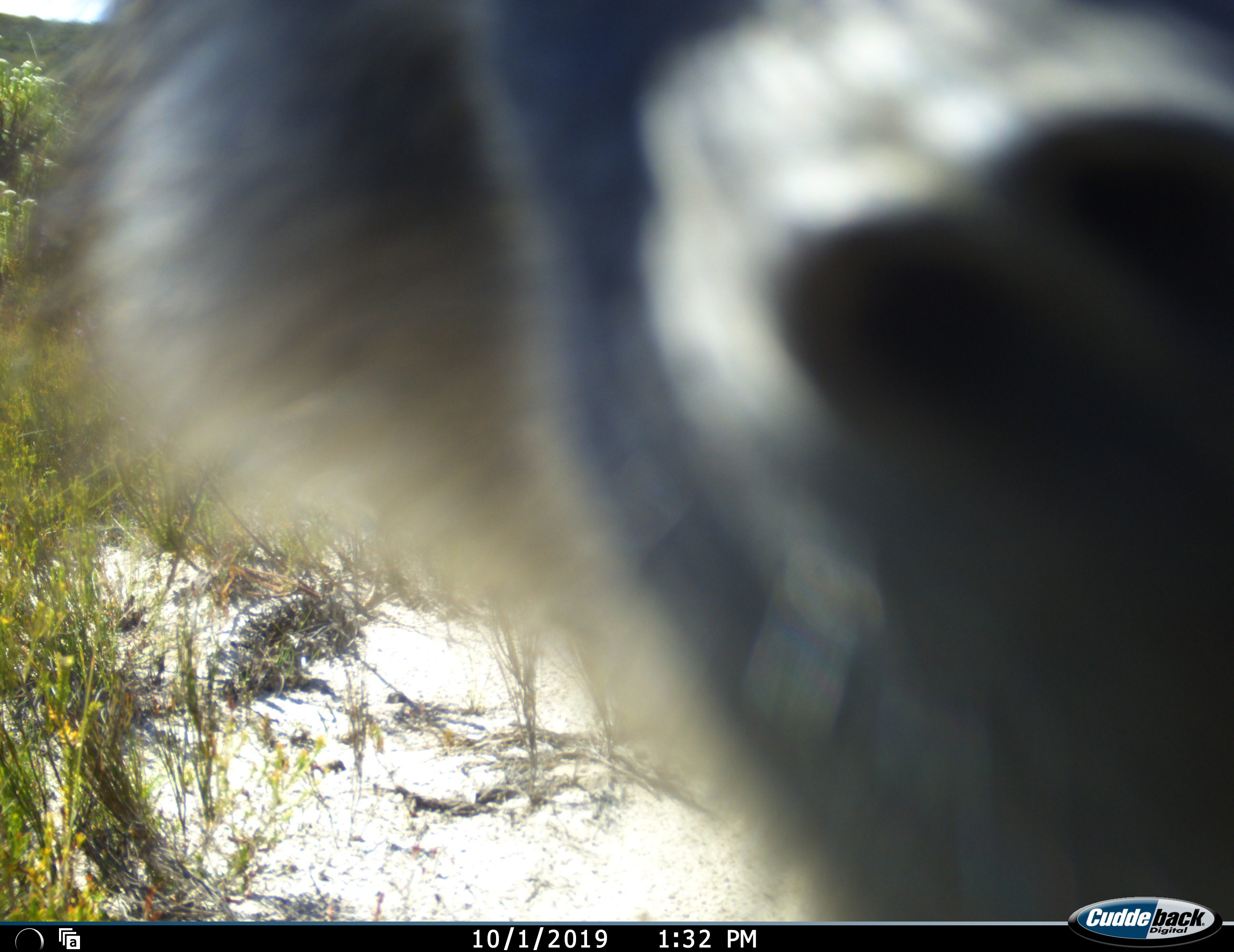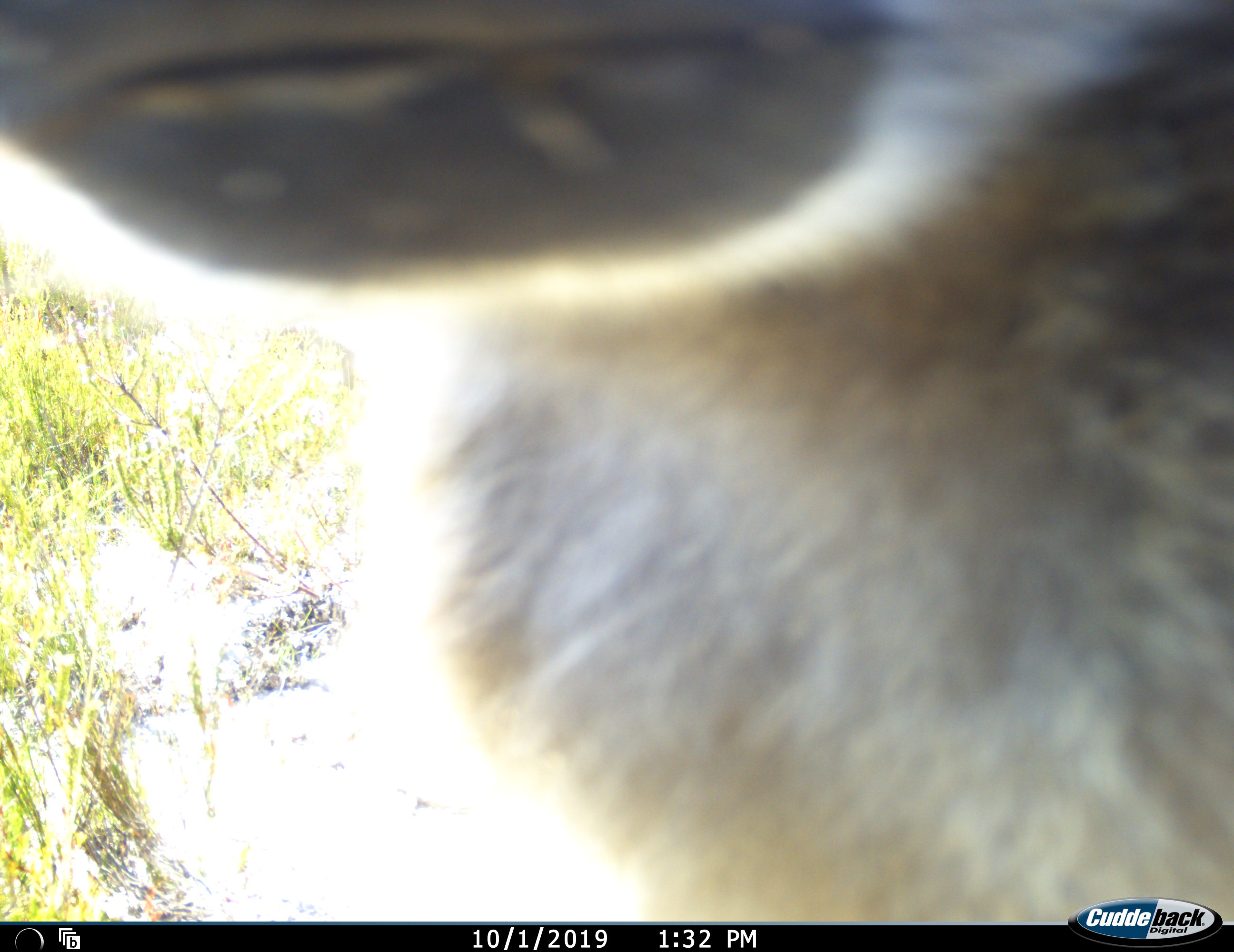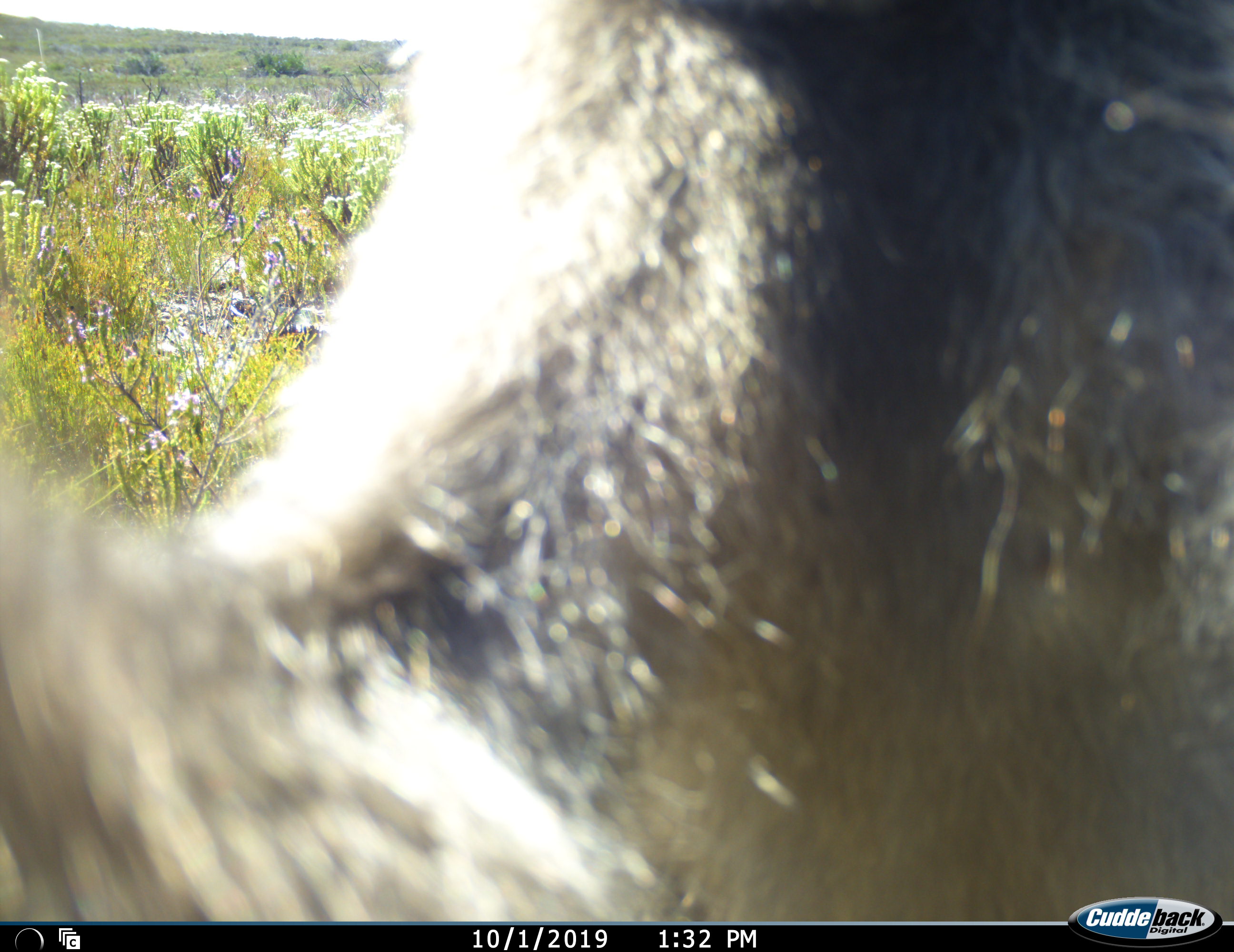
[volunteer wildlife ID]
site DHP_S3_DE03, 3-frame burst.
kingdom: Animalia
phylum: Chordata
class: Mammalia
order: Primates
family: Cercopithecidae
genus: Papio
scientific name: Papio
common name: baboon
Baboon (Papio), count 1. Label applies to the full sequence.